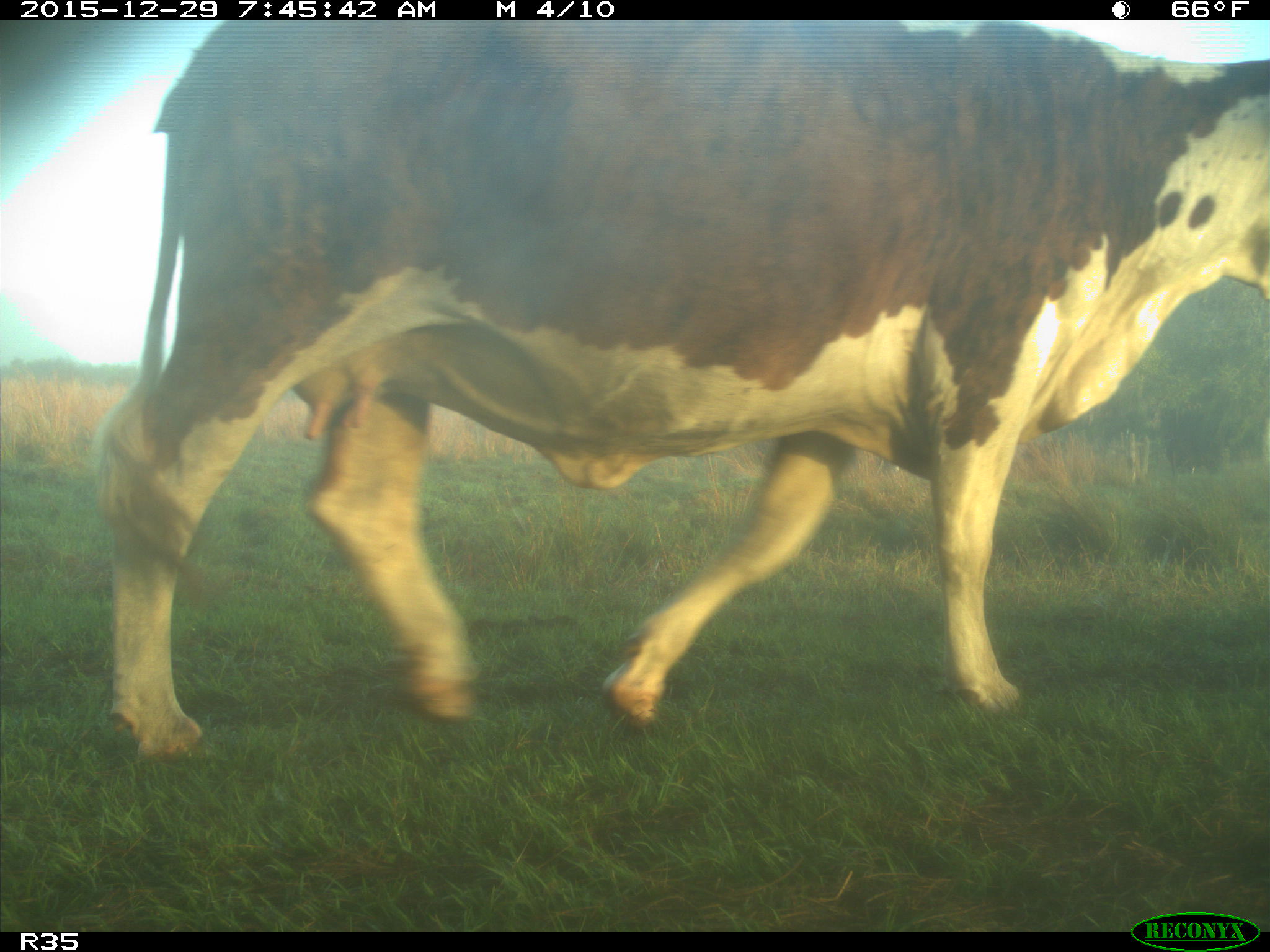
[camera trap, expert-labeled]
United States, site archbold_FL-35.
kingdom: Animalia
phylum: Chordata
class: Mammalia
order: Artiodactyla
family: Bovidae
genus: Bos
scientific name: Bos taurus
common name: domestic cow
Bos taurus (domestic cow).